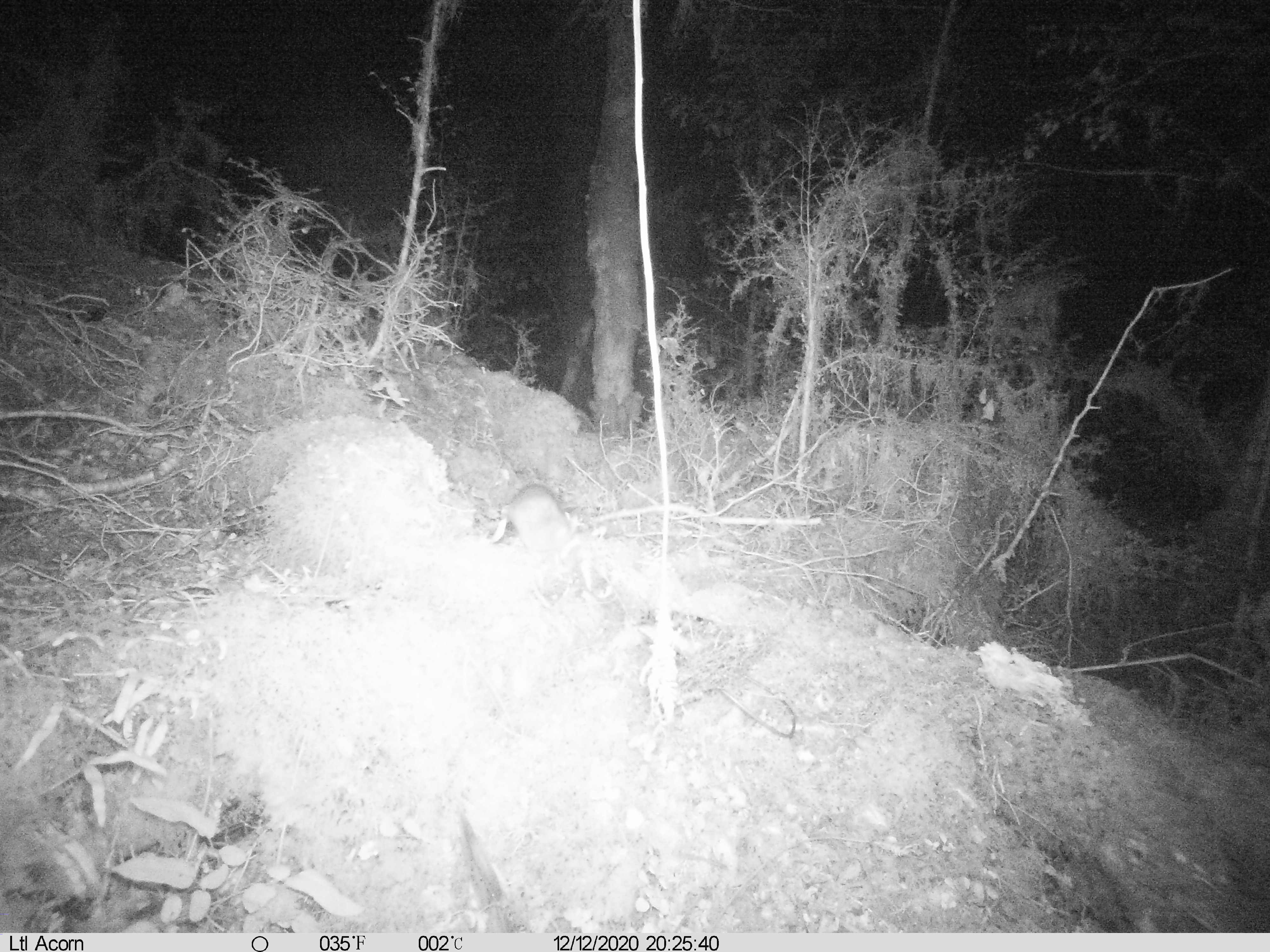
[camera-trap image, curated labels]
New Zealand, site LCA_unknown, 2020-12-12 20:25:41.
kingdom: Animalia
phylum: Chordata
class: Mammalia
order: Rodentia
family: Muridae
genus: Rattus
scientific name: Rattus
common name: rat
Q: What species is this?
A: Rat (Rattus).